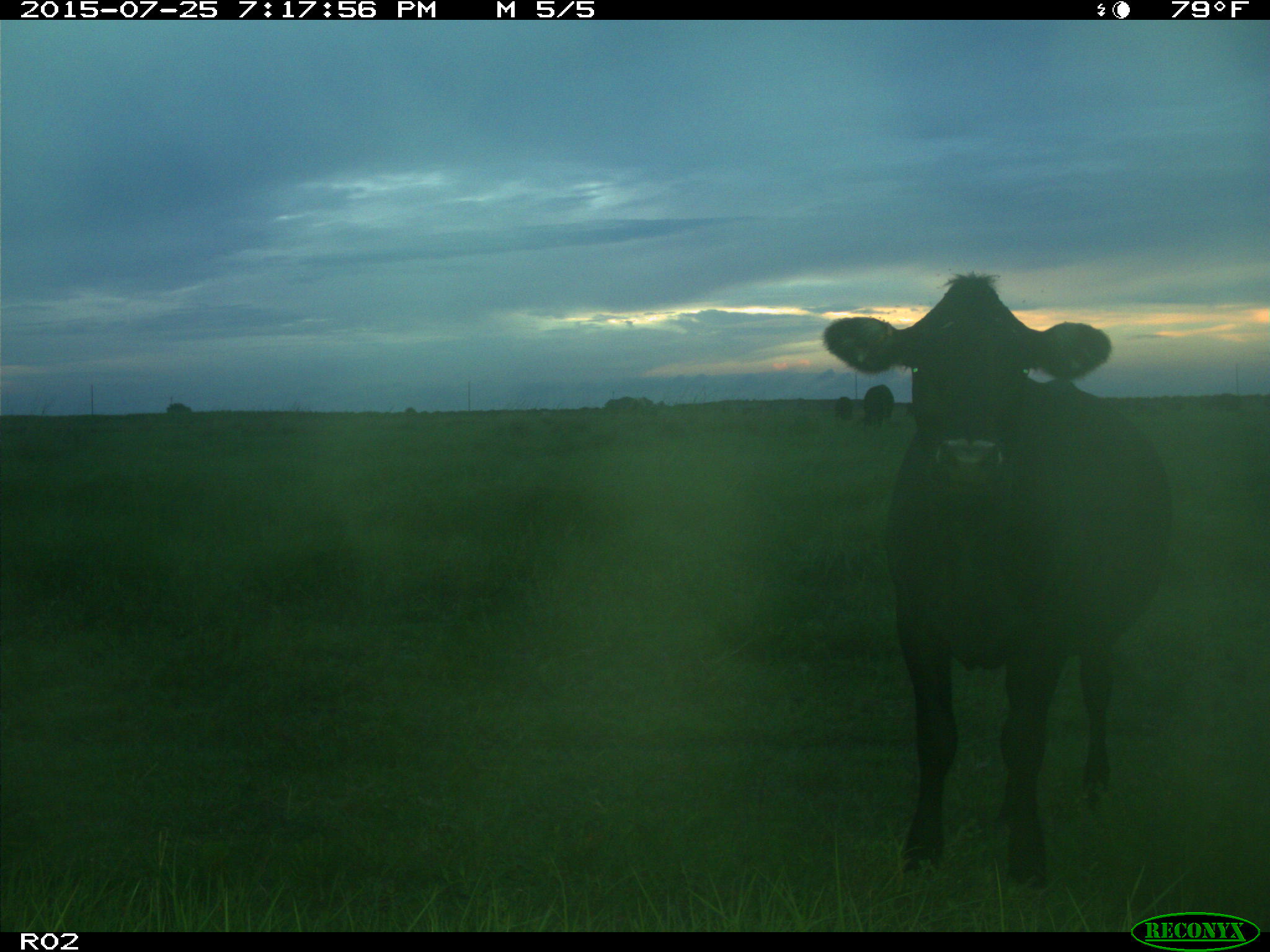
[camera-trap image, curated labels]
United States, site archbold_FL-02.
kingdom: Animalia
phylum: Chordata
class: Mammalia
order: Artiodactyla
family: Bovidae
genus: Bos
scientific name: Bos taurus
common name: domestic cow